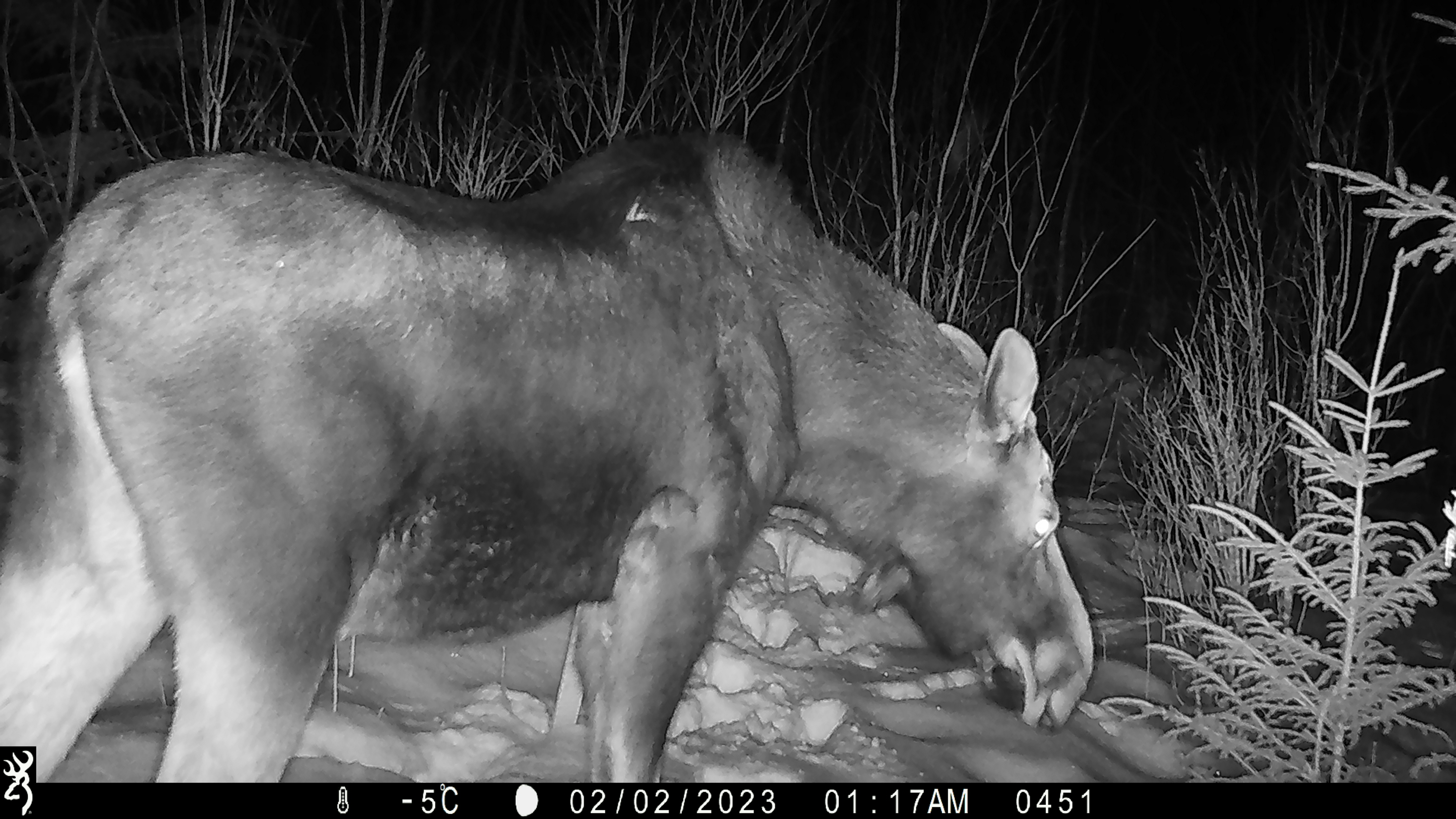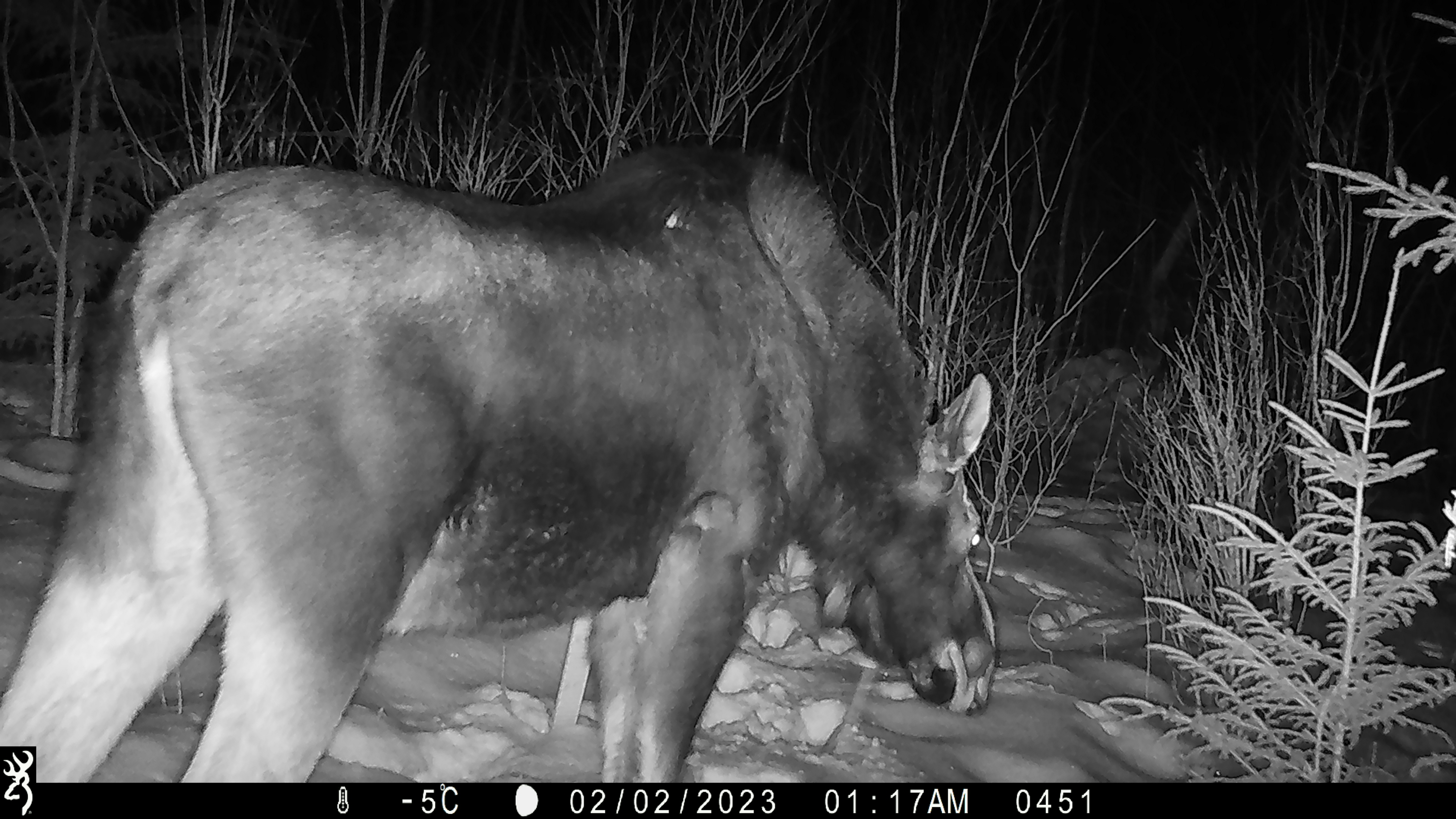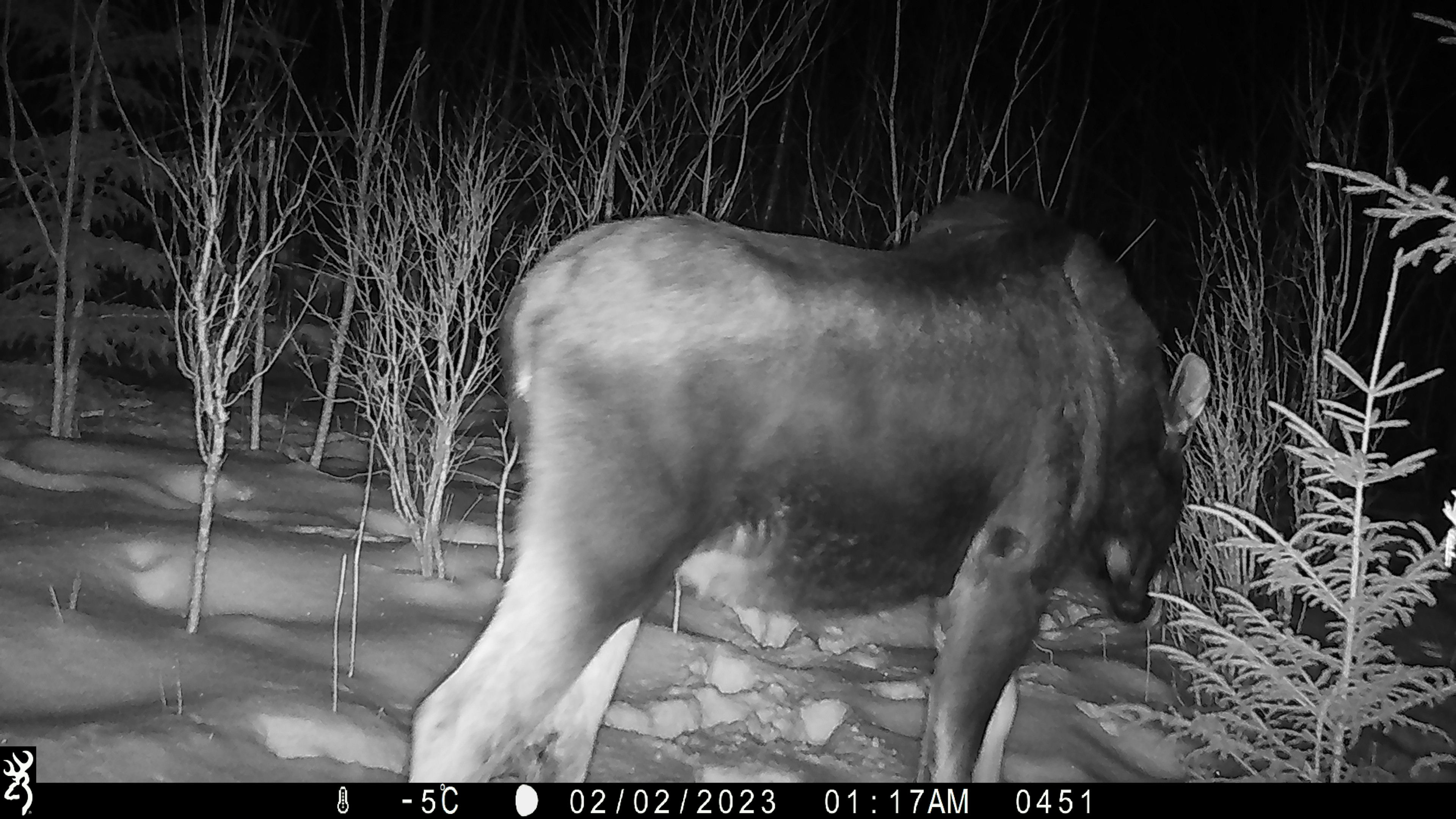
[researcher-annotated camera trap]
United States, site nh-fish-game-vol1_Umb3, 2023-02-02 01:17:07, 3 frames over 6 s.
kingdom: Animalia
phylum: Chordata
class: Mammalia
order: Artiodactyla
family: Cervidae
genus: Alces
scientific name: Alces alces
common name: moose